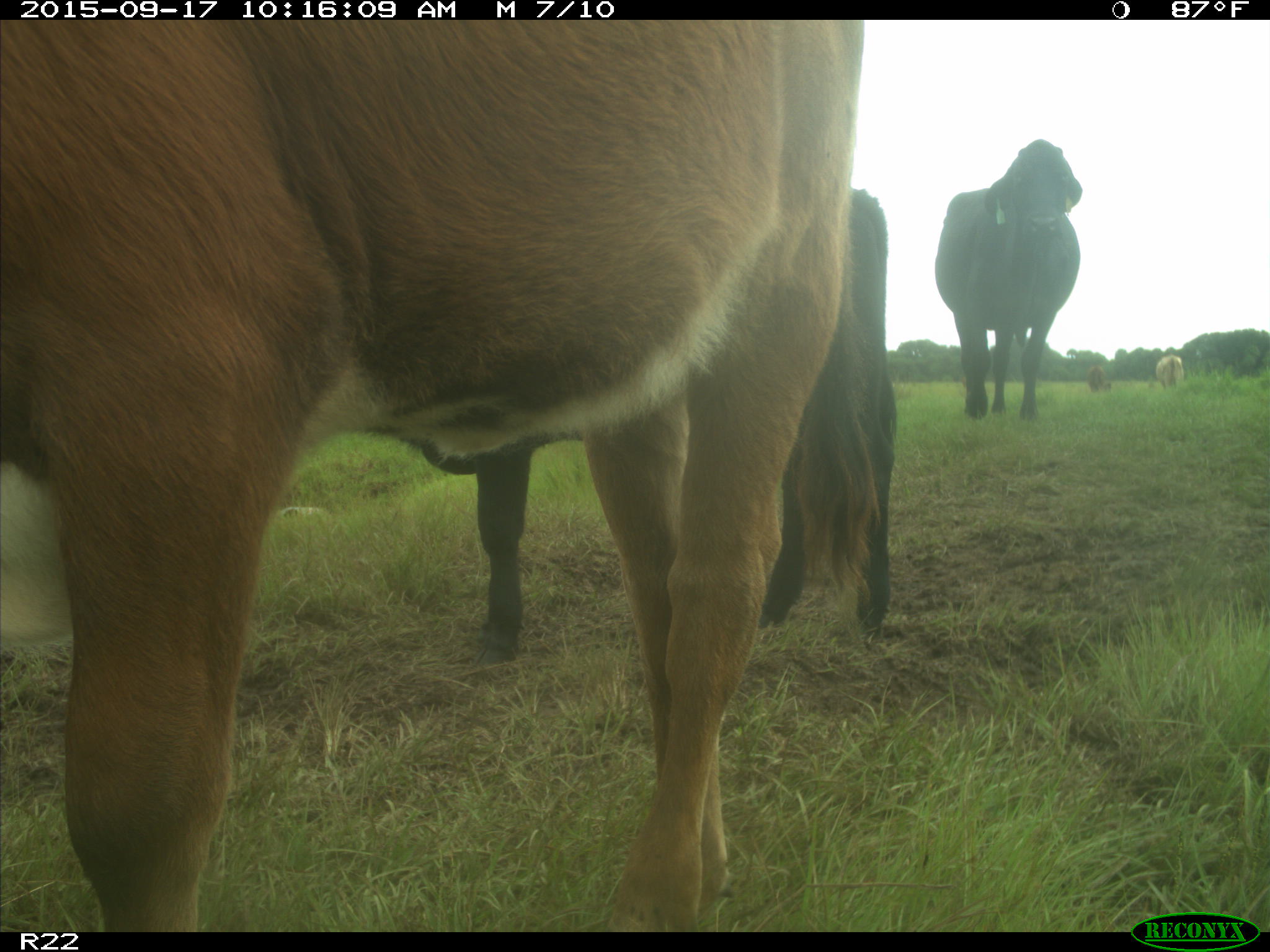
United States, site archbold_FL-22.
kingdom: Animalia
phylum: Chordata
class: Mammalia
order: Artiodactyla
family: Bovidae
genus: Bos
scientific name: Bos taurus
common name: domestic cow